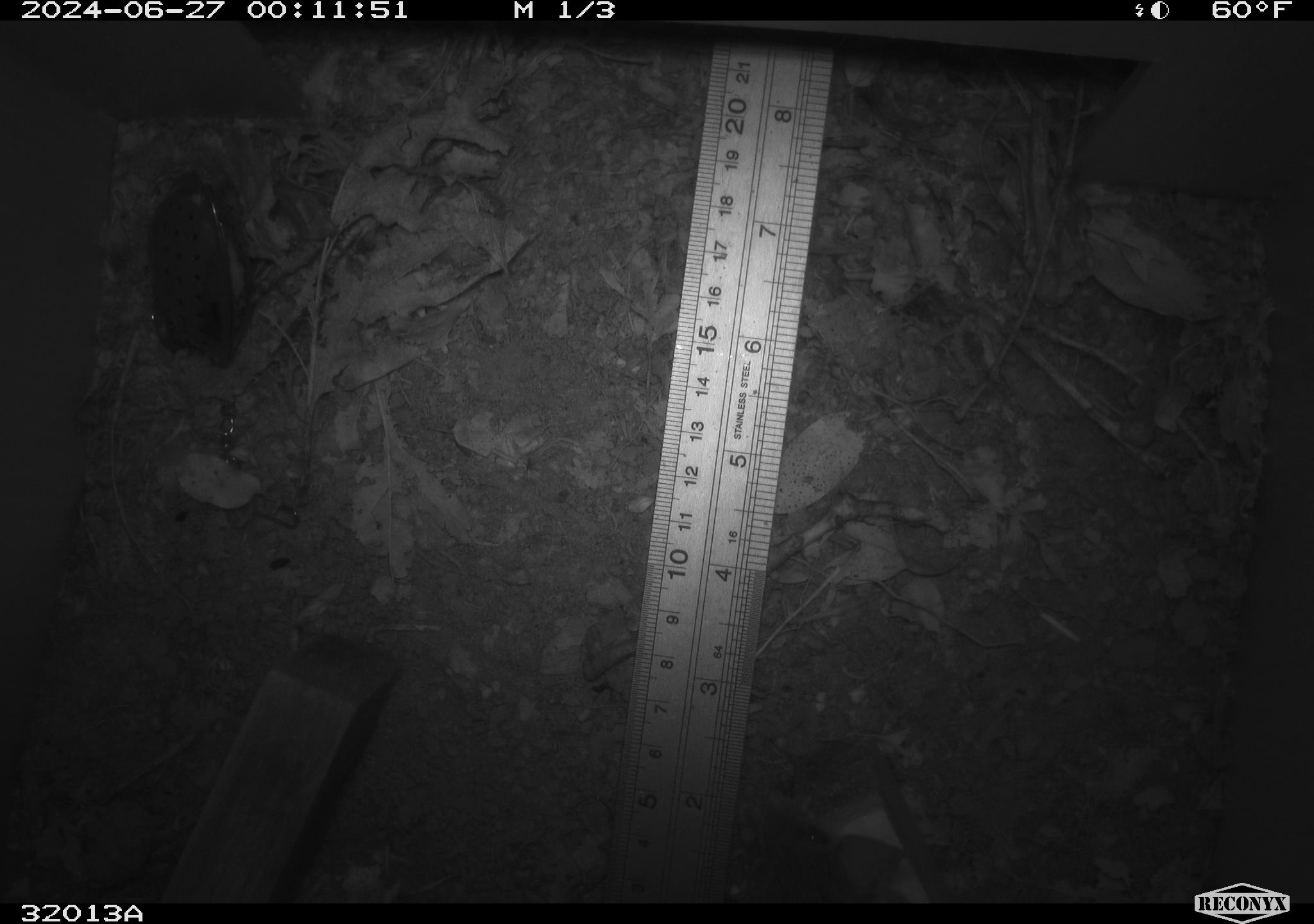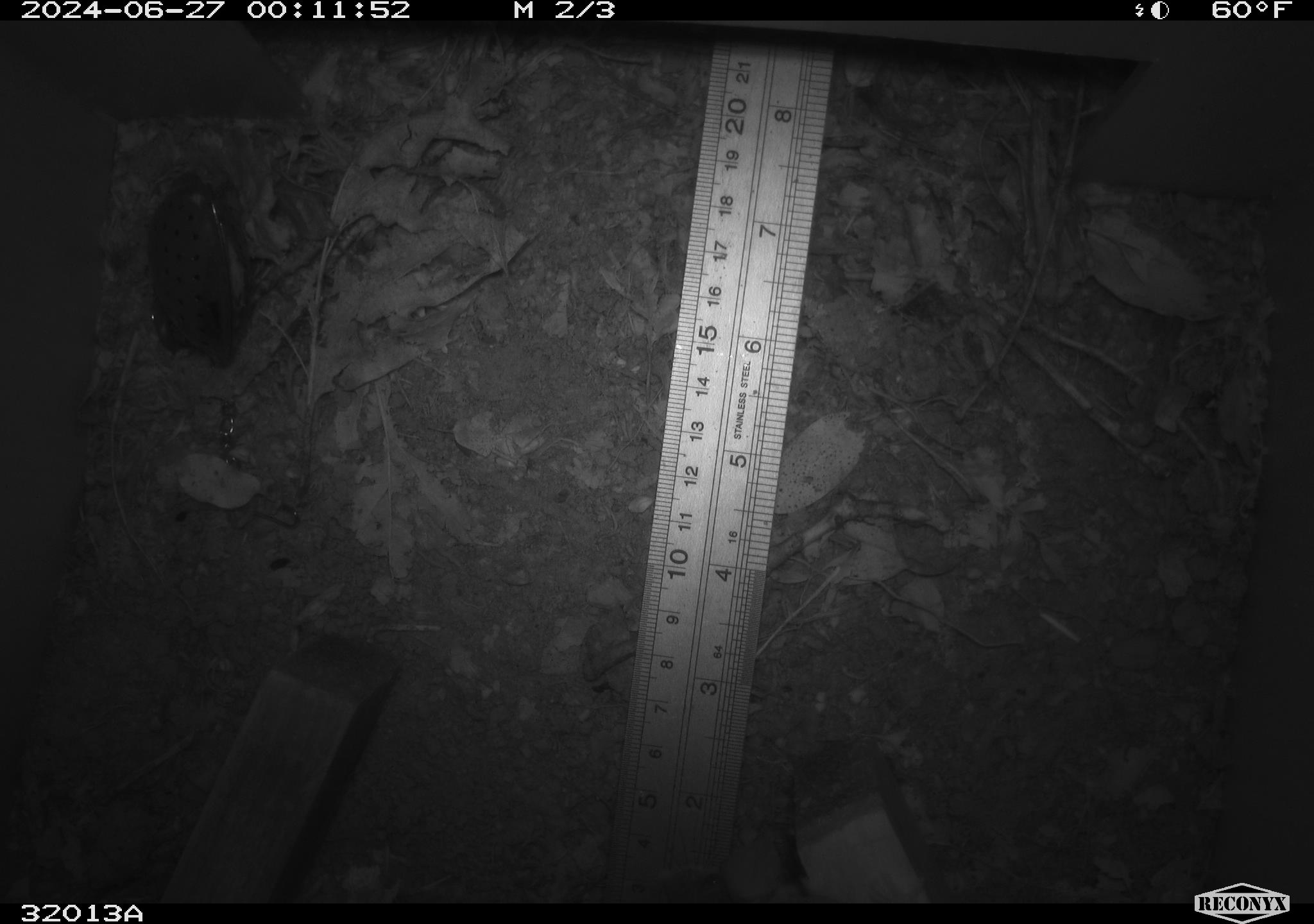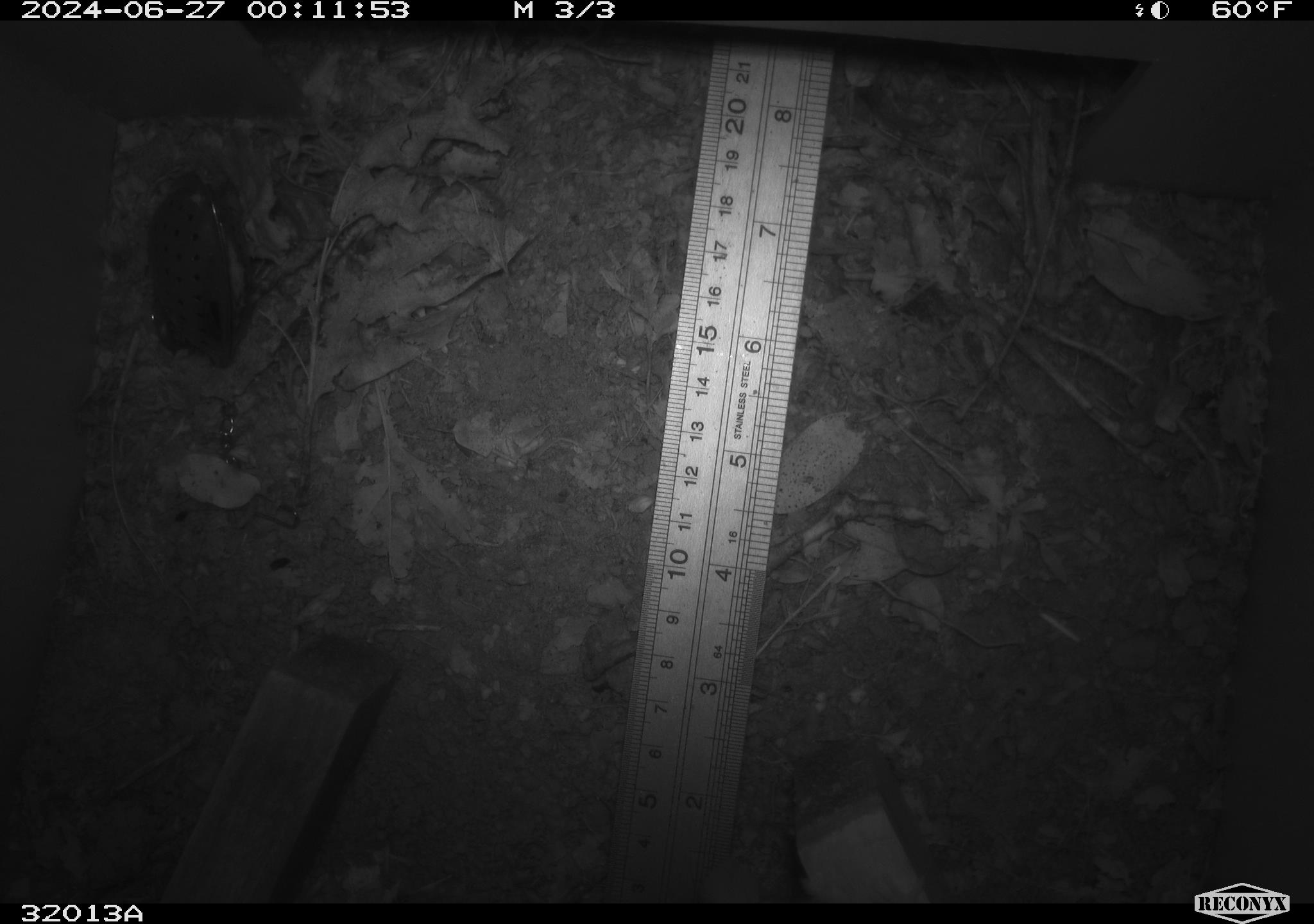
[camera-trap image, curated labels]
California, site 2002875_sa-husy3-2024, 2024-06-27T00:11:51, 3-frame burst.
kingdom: Animalia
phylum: Chordata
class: Mammalia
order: Rodentia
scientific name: Rodentia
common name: rodent